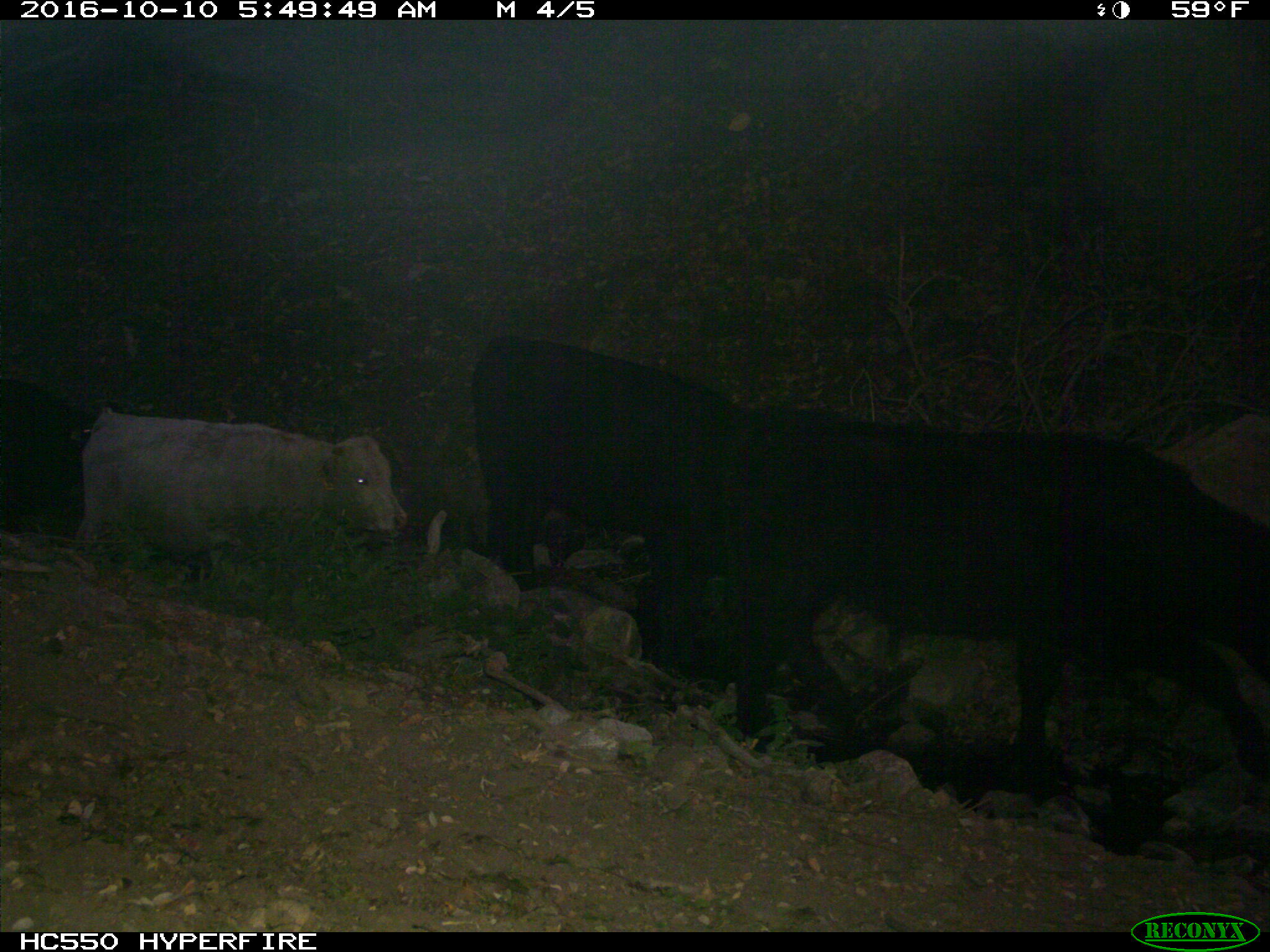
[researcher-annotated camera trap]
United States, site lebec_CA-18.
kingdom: Animalia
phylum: Chordata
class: Mammalia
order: Artiodactyla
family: Bovidae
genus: Bos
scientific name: Bos taurus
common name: domestic cow